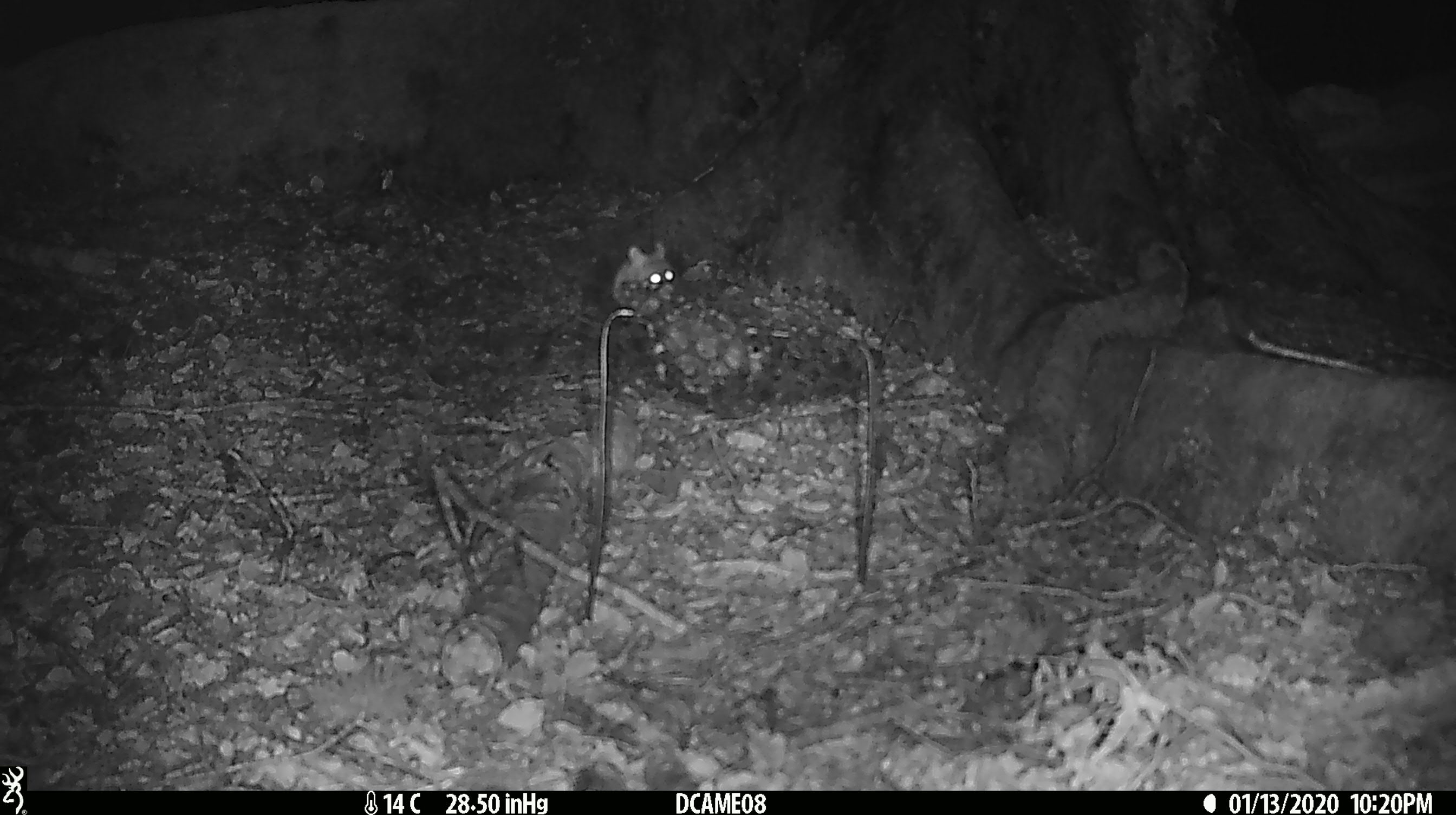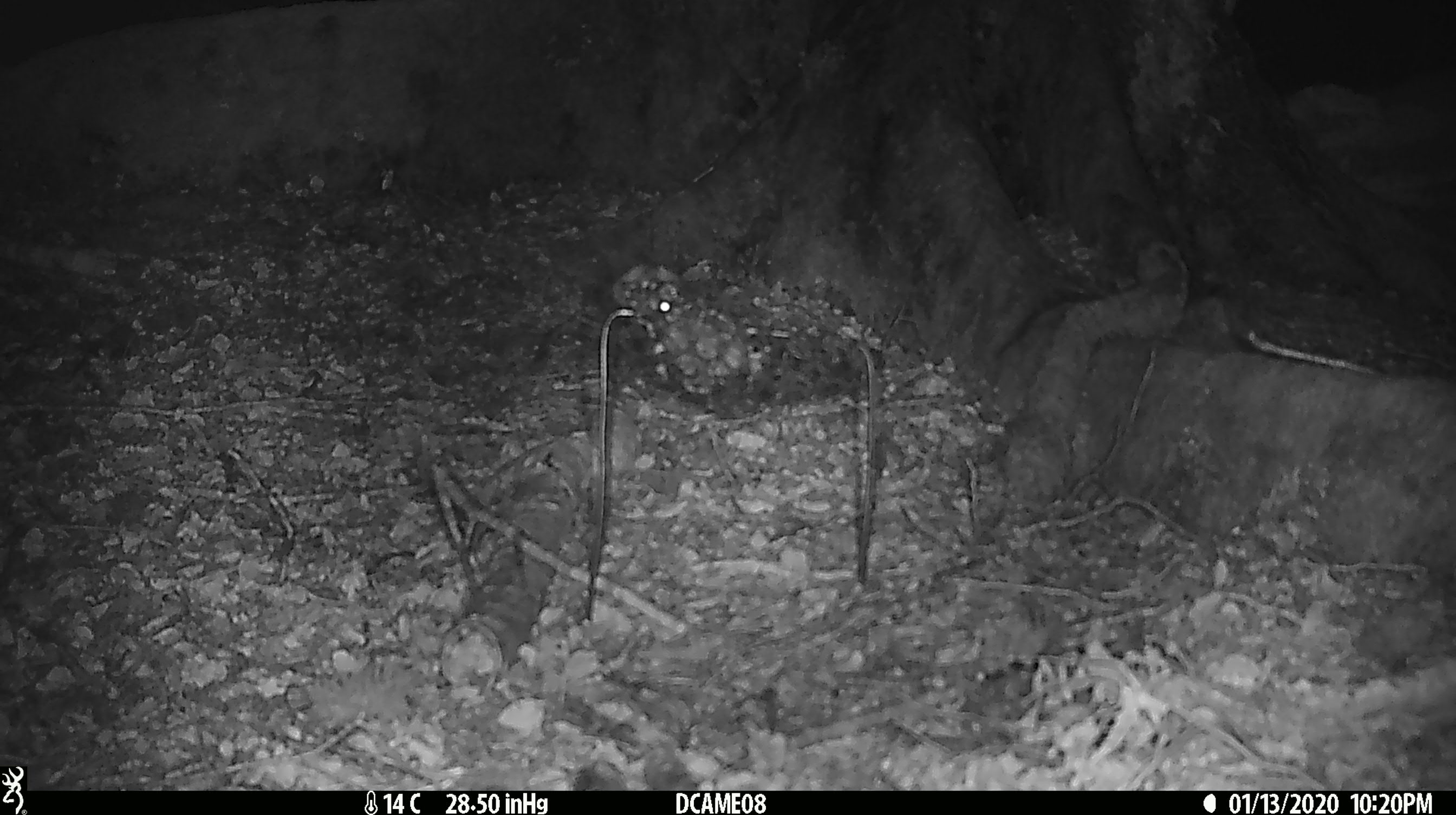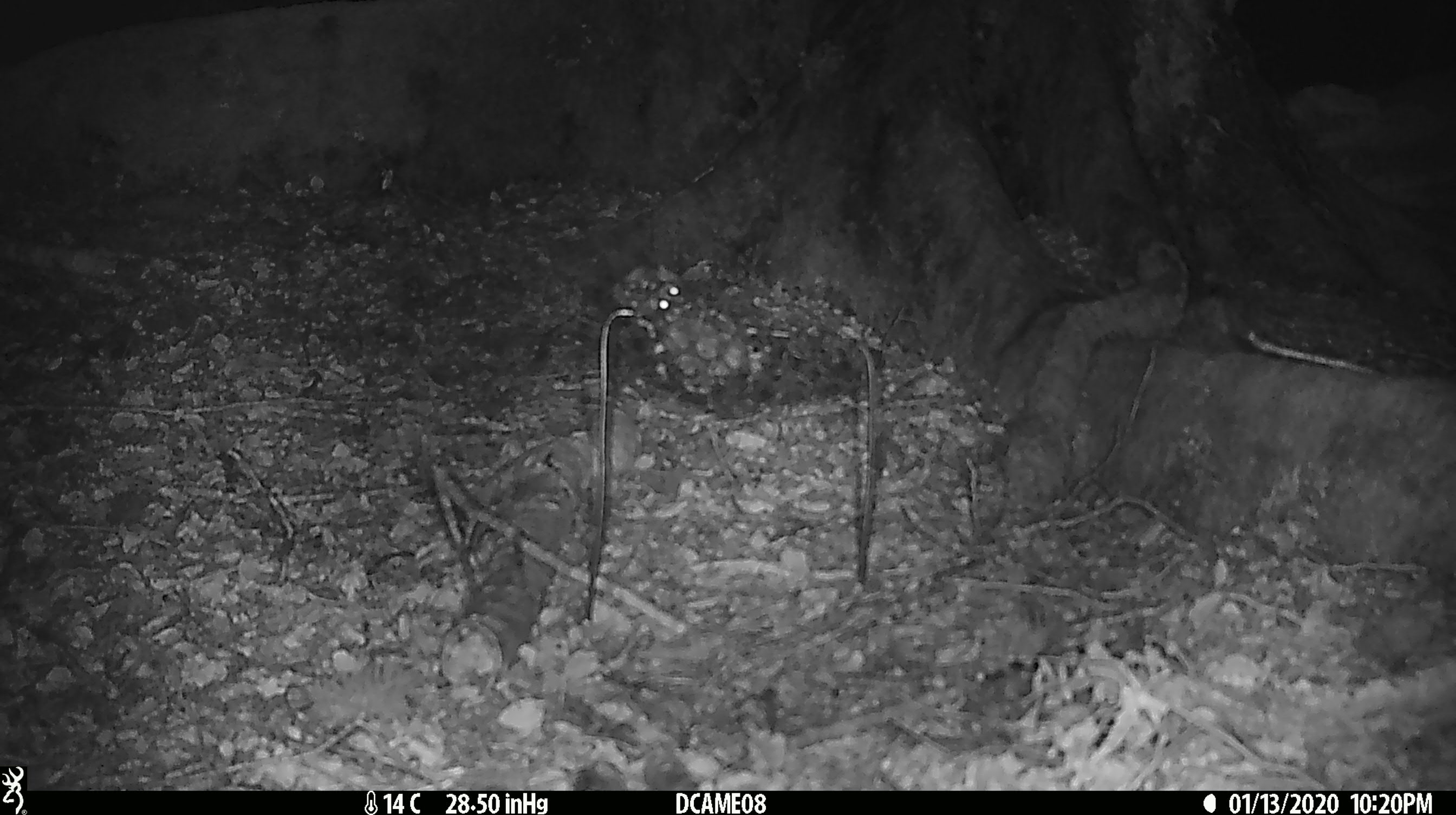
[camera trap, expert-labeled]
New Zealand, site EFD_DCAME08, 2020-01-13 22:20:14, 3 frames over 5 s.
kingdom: Animalia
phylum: Chordata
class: Mammalia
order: Rodentia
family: Muridae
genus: Mus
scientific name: Mus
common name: mouse